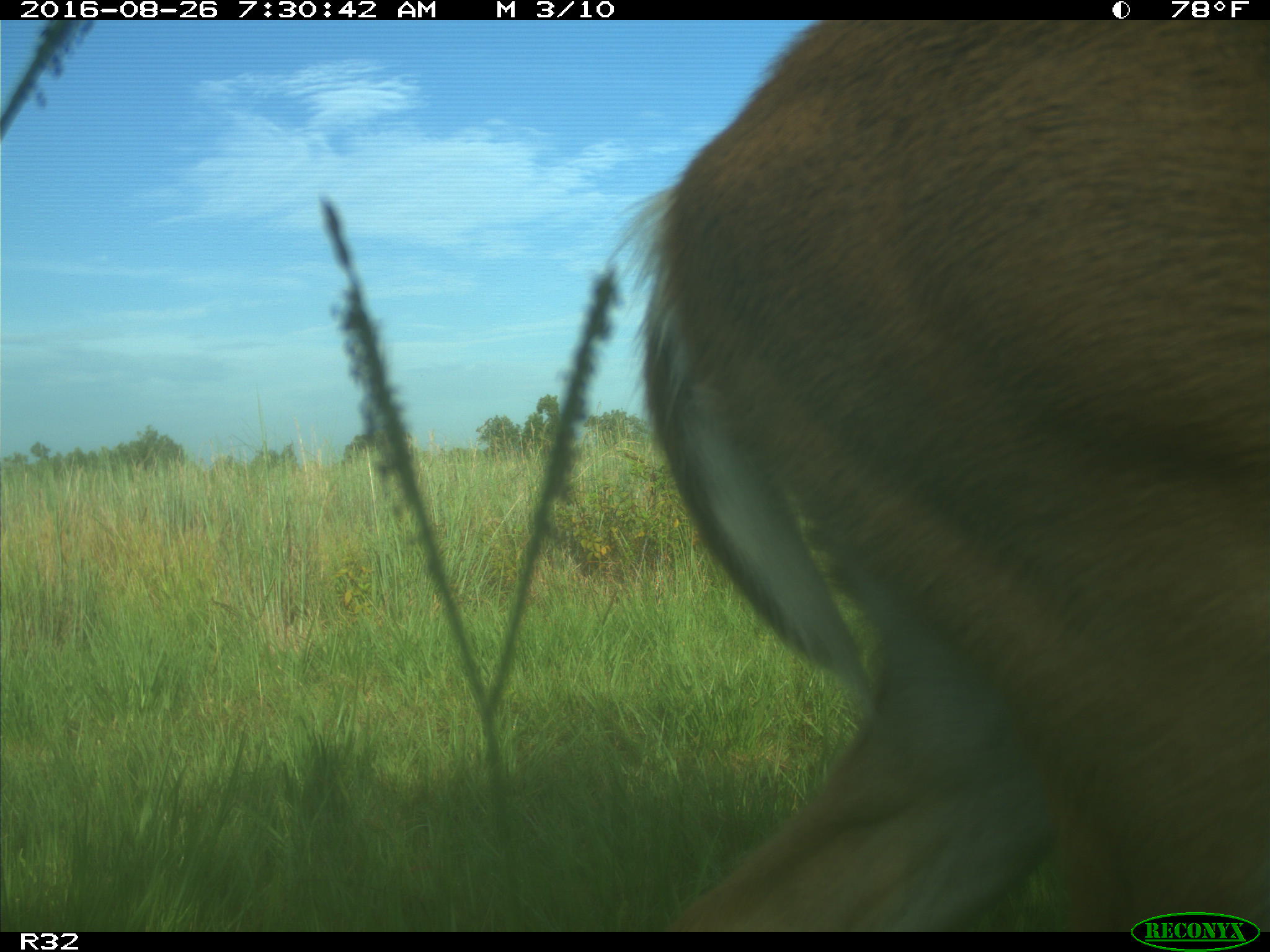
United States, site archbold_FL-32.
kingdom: Animalia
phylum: Chordata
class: Mammalia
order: Artiodactyla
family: Cervidae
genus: Odocoileus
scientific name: Odocoileus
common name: deer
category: unidentified deer